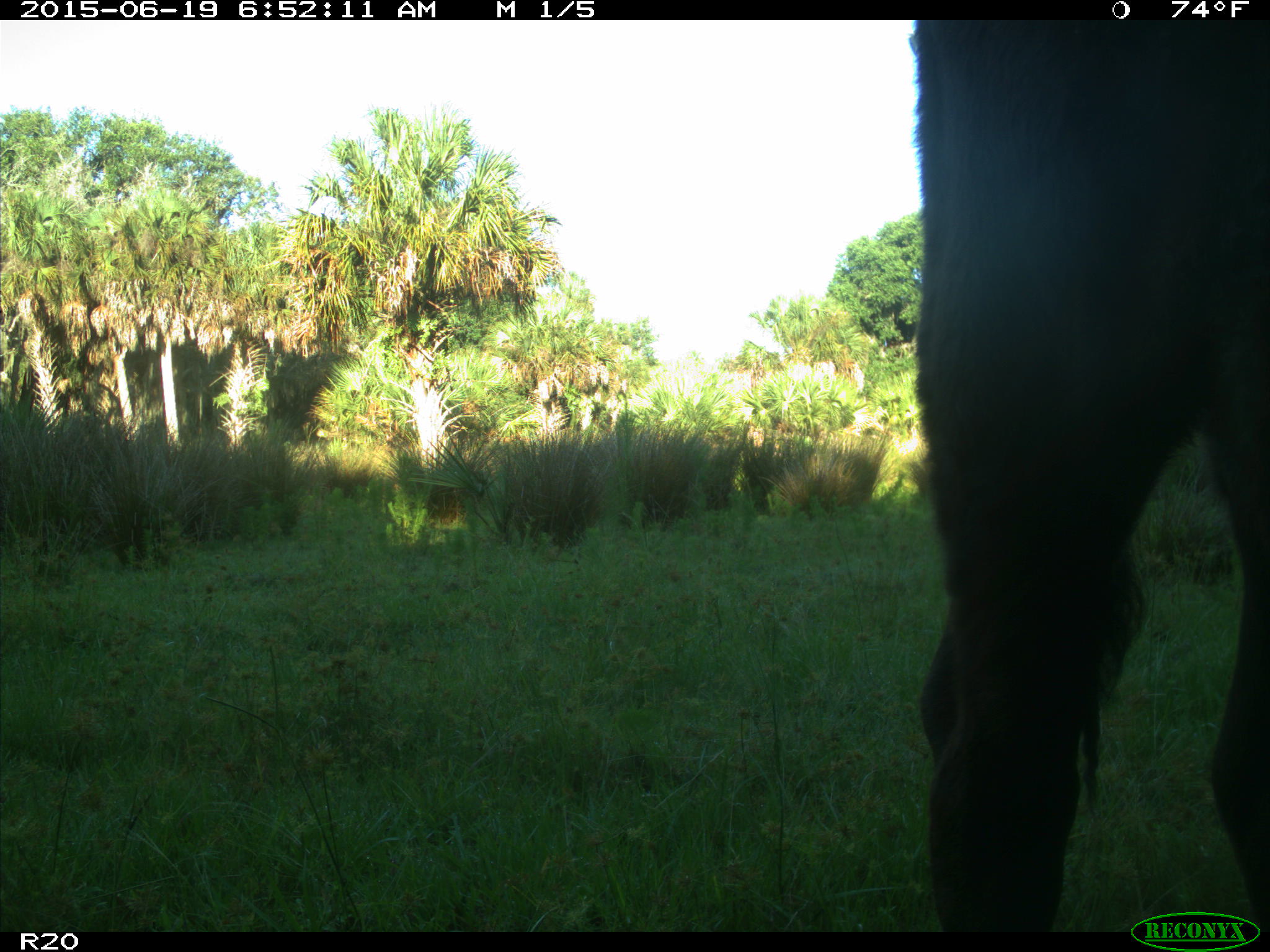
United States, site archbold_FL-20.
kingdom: Animalia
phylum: Chordata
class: Mammalia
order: Artiodactyla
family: Bovidae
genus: Bos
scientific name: Bos taurus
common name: domestic cow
Bos taurus (domestic cow).